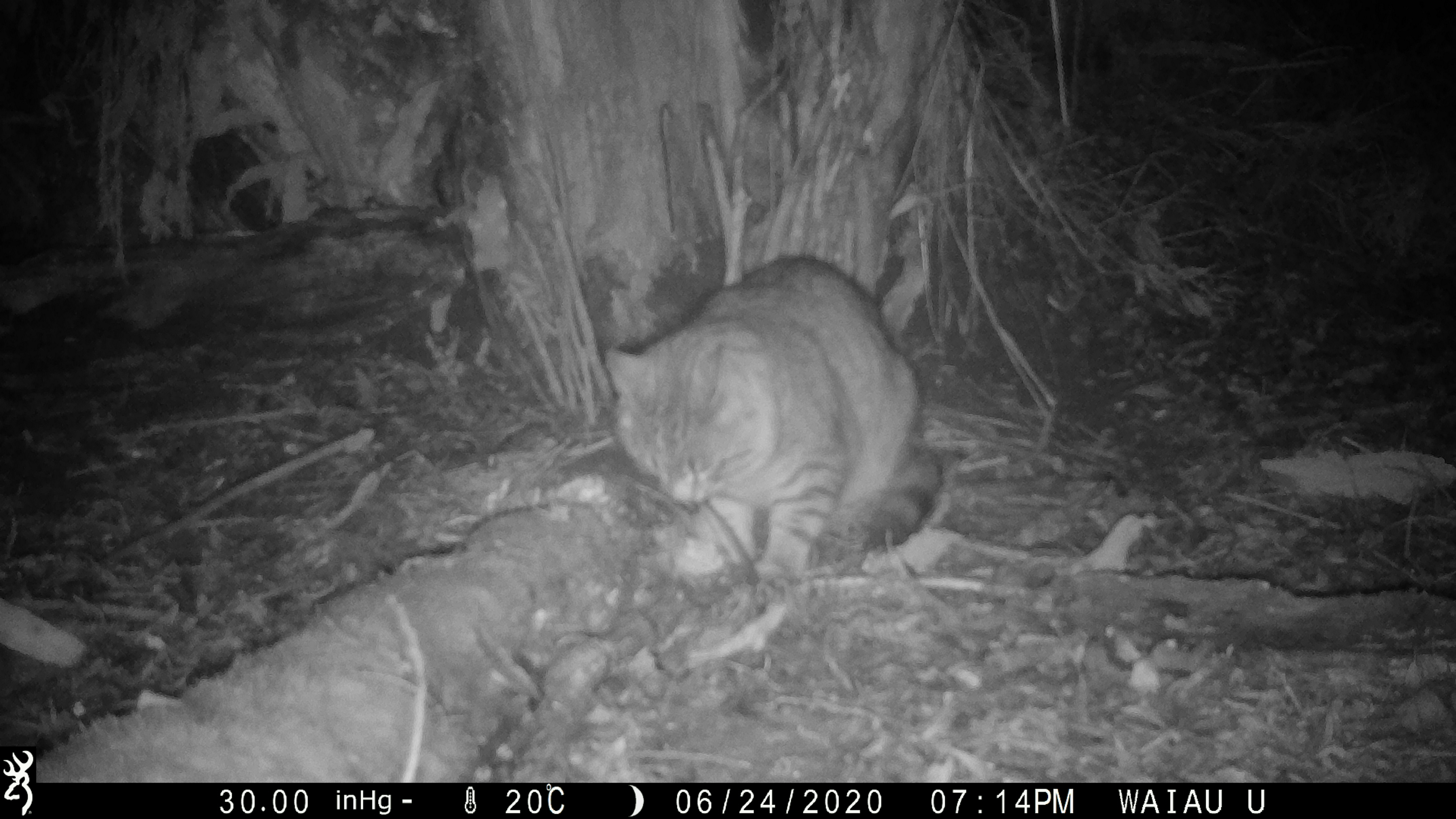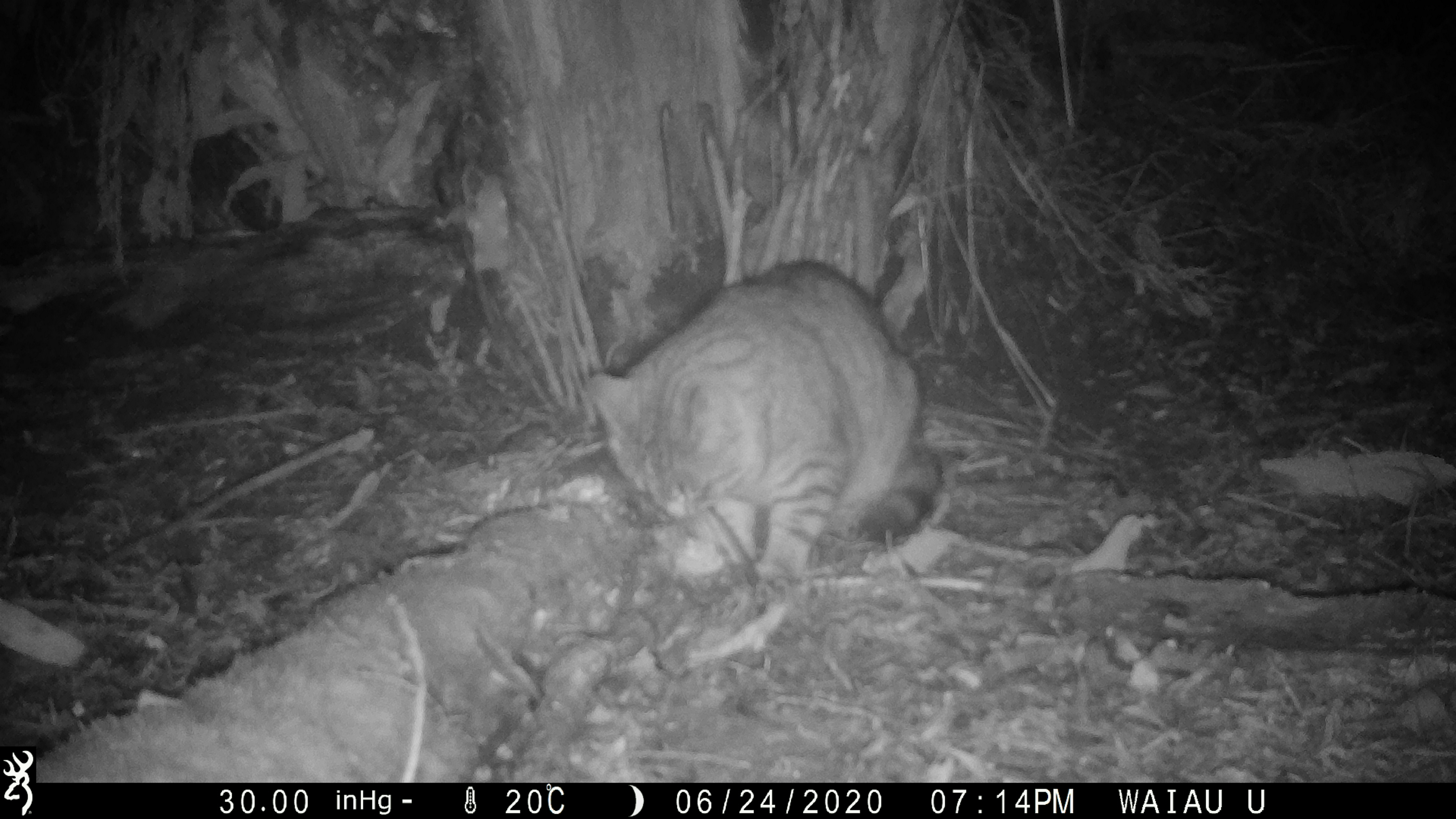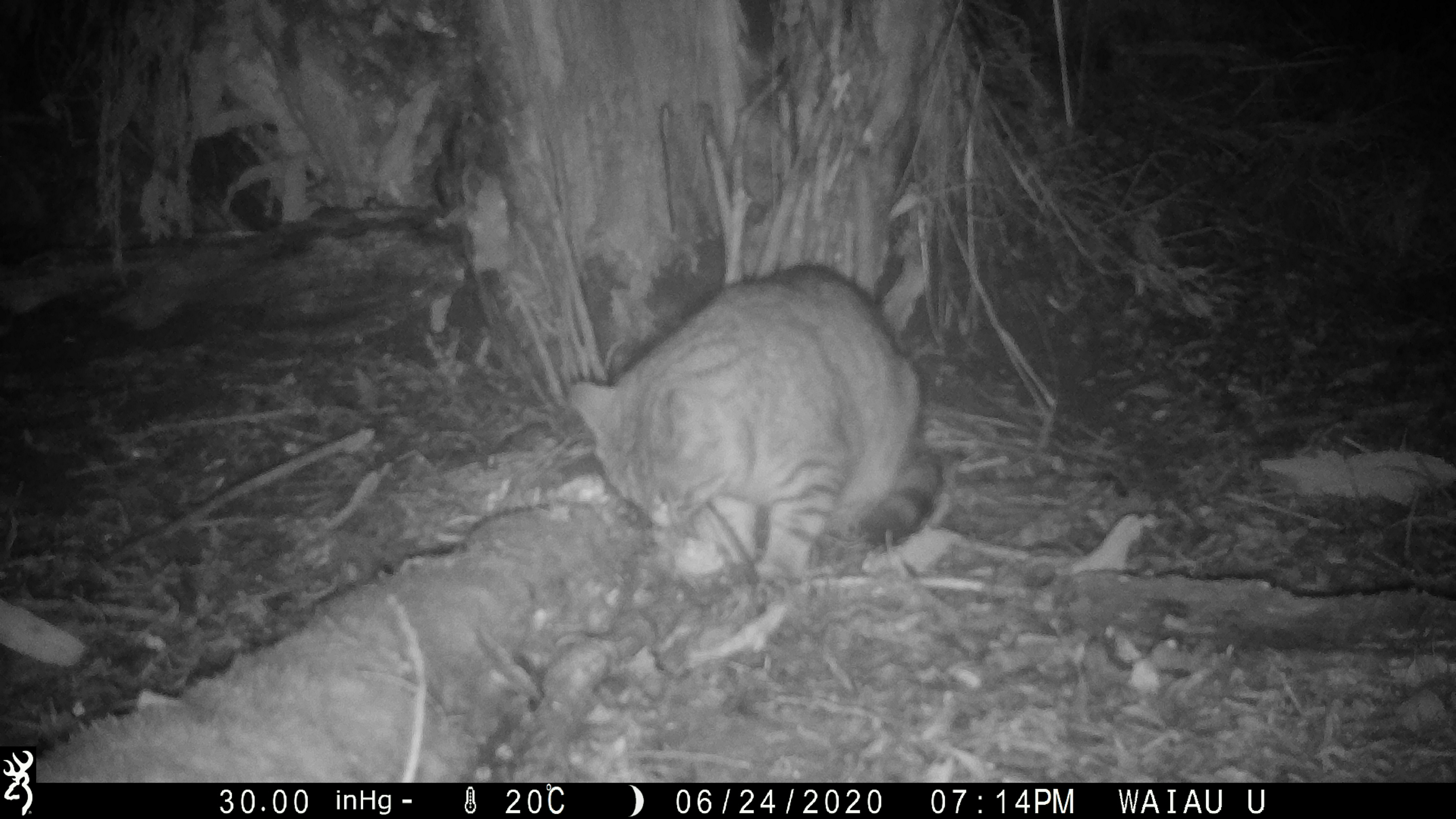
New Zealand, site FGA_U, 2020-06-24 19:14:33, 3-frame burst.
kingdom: Animalia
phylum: Chordata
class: Mammalia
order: Carnivora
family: Felidae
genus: Felis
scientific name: Felis catus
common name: domestic cat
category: cat